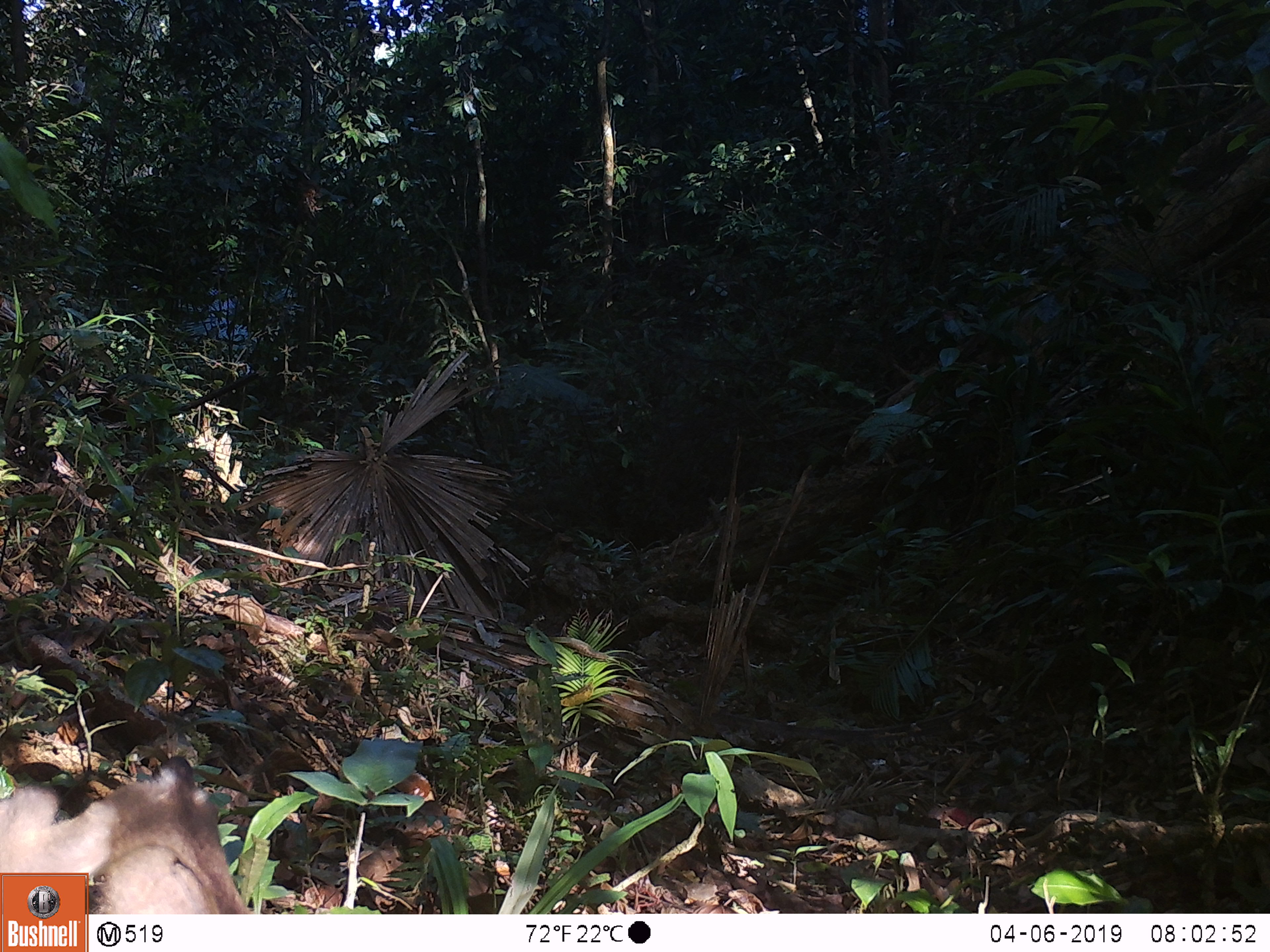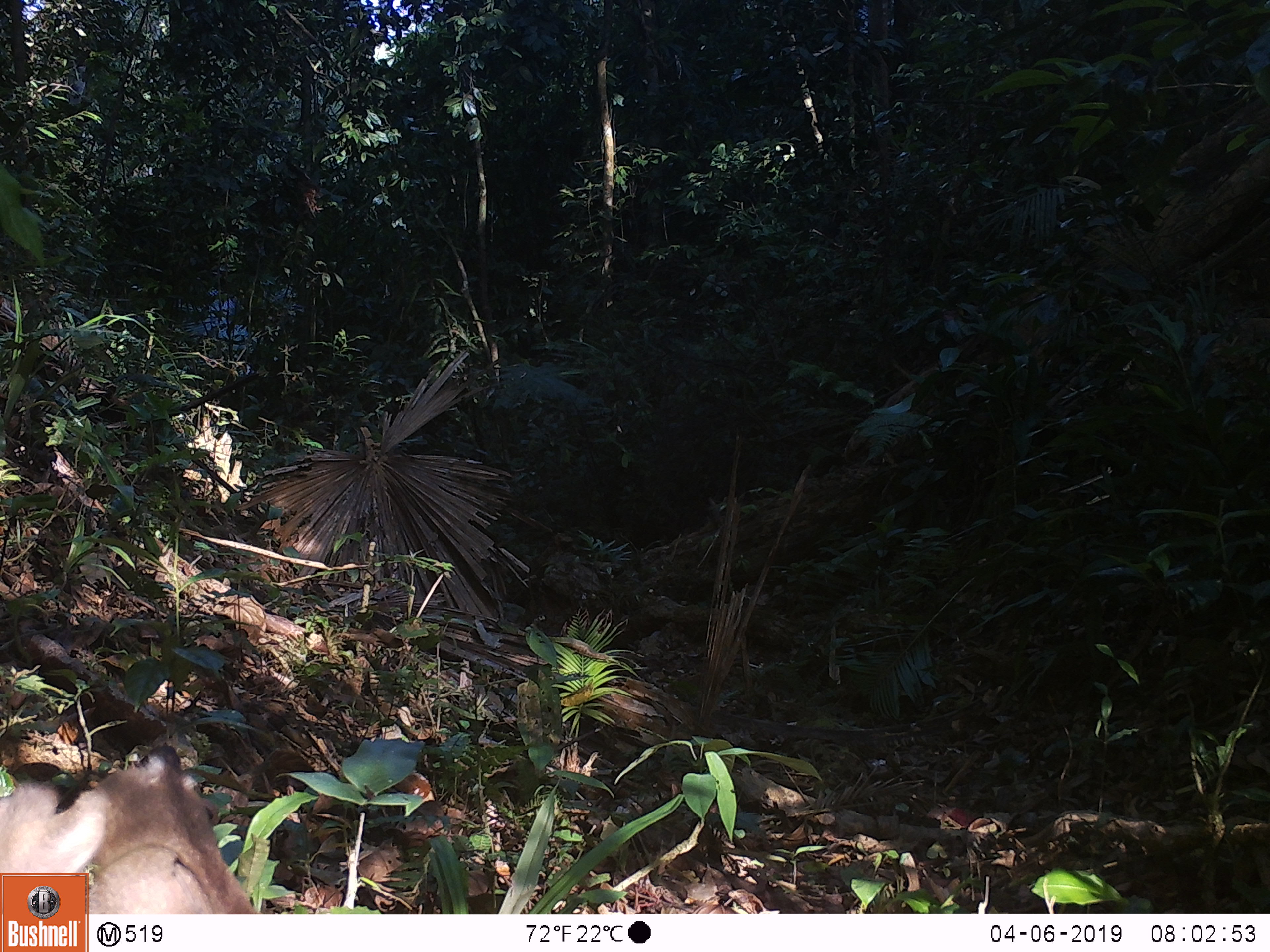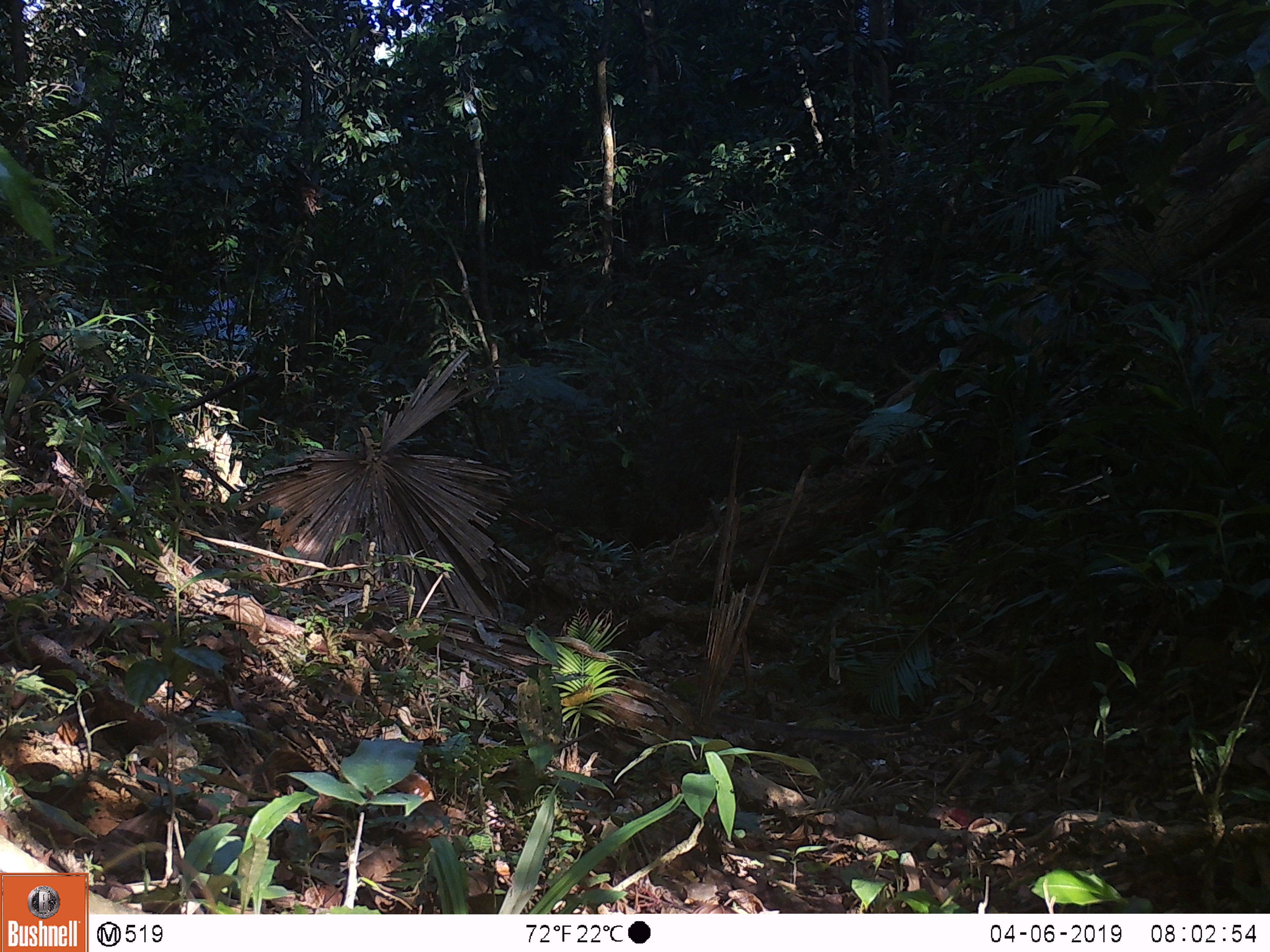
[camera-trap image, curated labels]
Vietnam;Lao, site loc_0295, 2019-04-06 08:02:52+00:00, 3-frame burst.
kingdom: Animalia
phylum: Chordata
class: Mammalia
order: Primates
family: Cercopithecidae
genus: Macaca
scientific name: Macaca nemestrina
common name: pig-tailed macaque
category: pig tailed macaque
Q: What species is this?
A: Pig tailed macaque (pig-tailed macaque) (Macaca nemestrina).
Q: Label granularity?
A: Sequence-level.